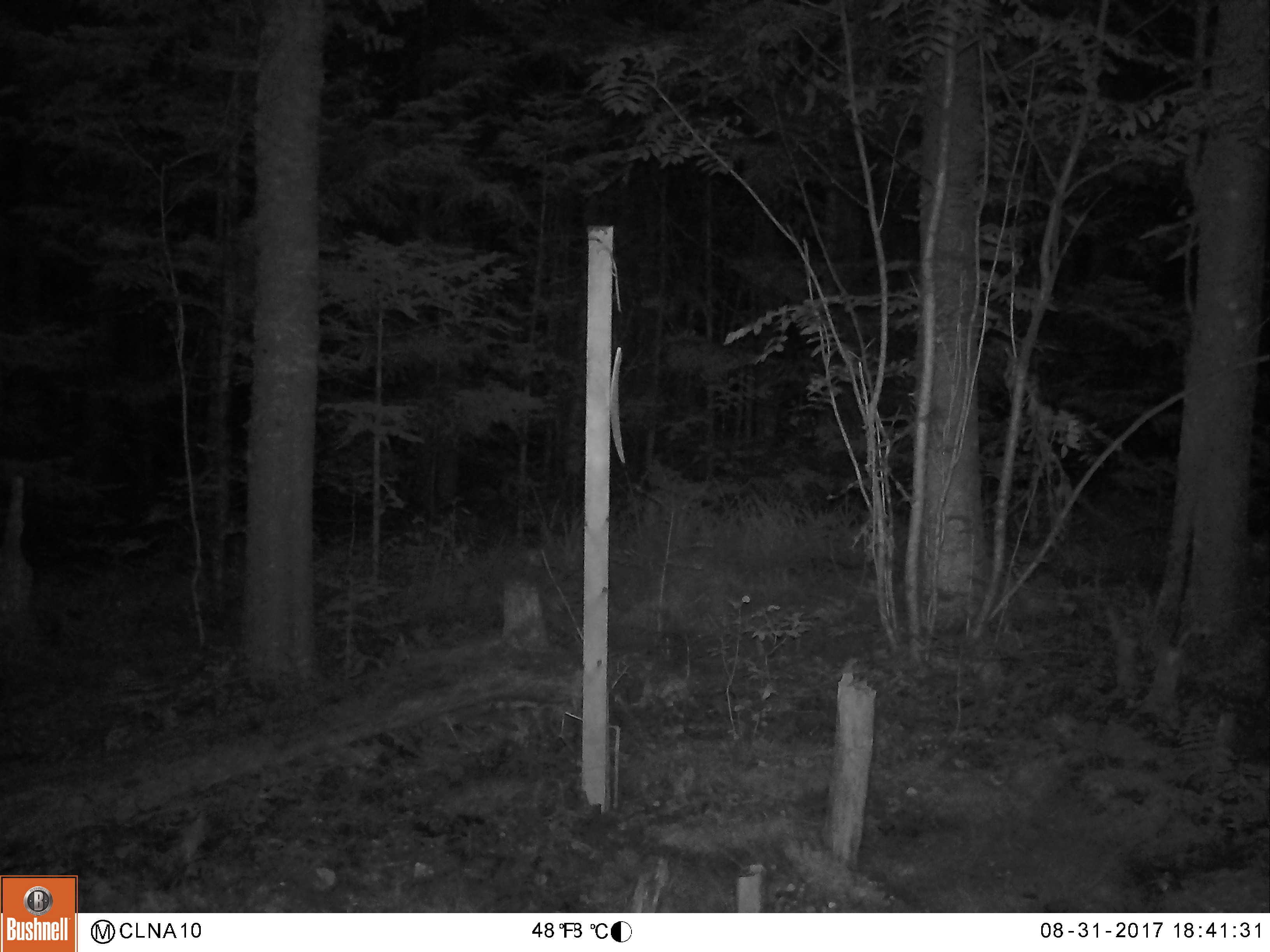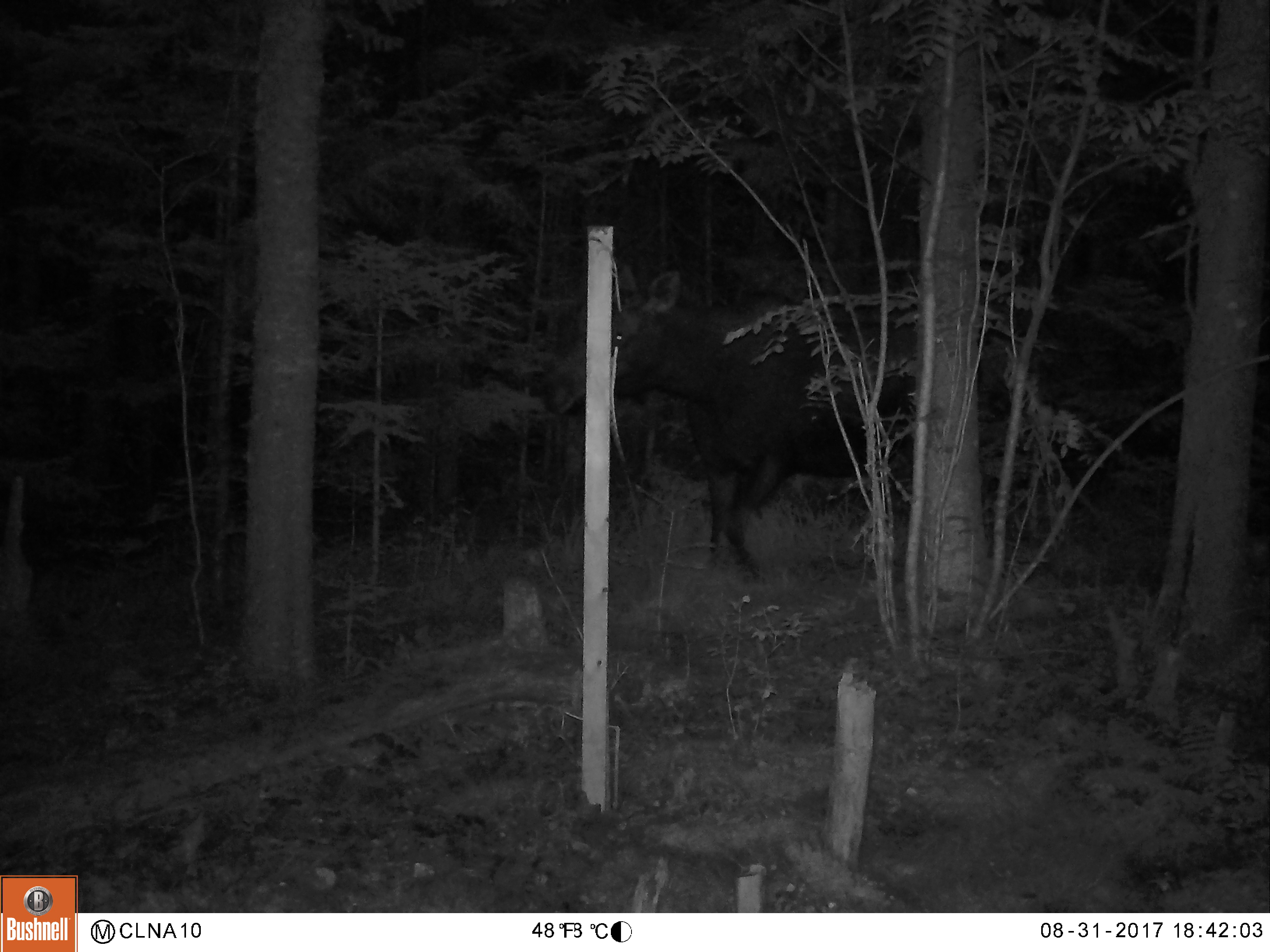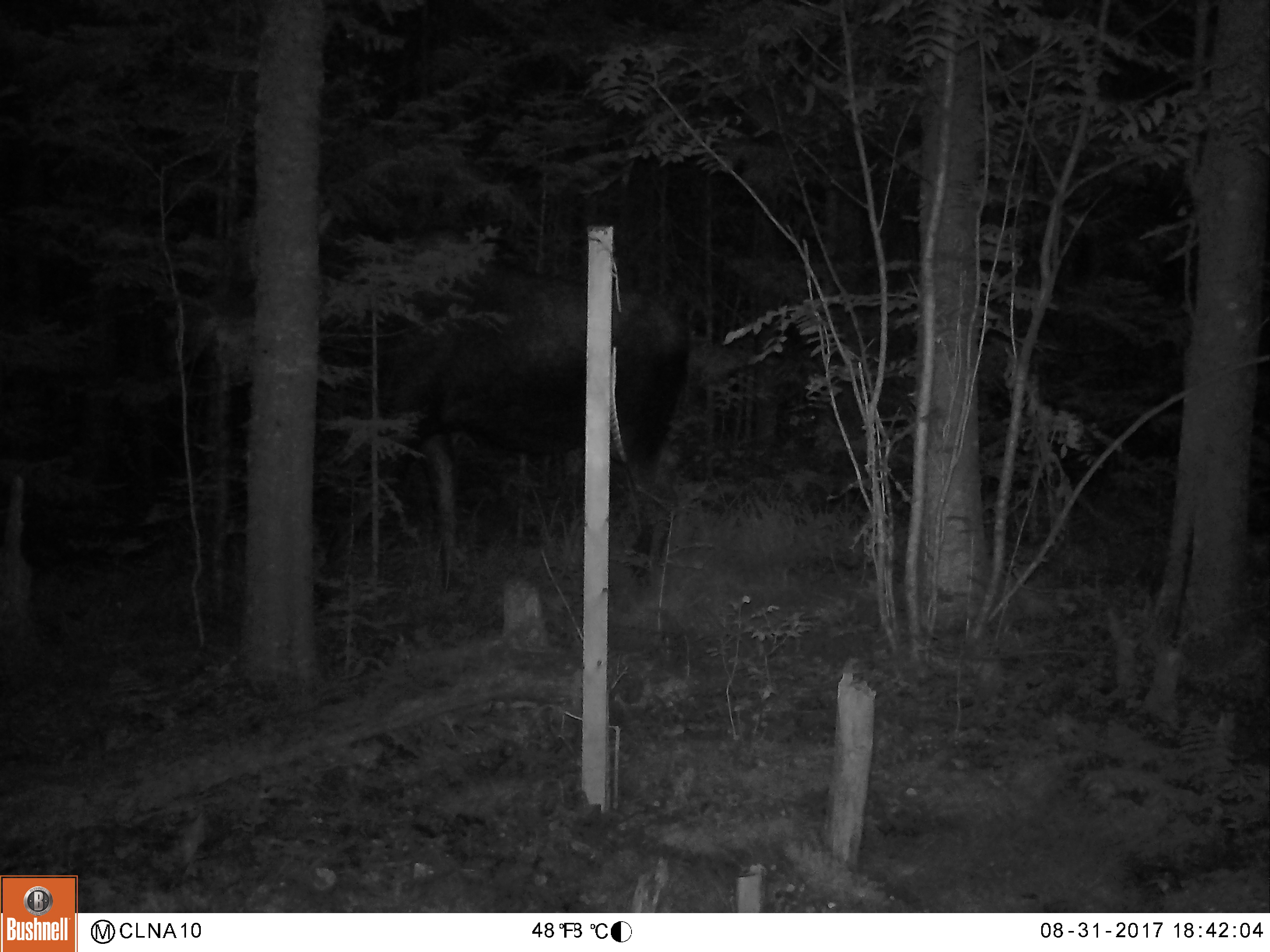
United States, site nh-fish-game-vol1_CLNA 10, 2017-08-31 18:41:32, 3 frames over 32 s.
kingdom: Animalia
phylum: Chordata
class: Mammalia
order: Artiodactyla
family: Cervidae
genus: Alces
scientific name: Alces alces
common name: moose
Moose (Alces alces).